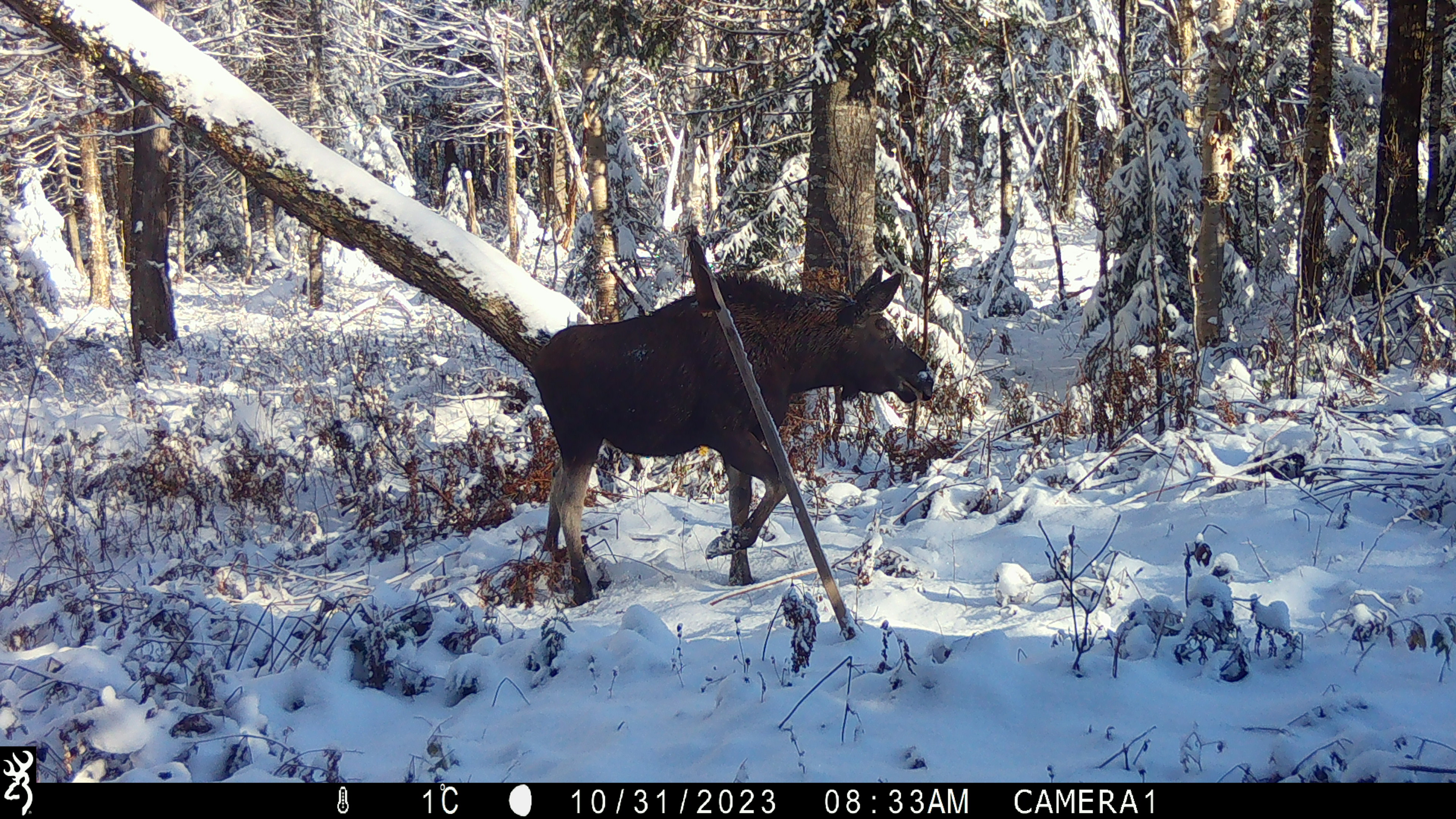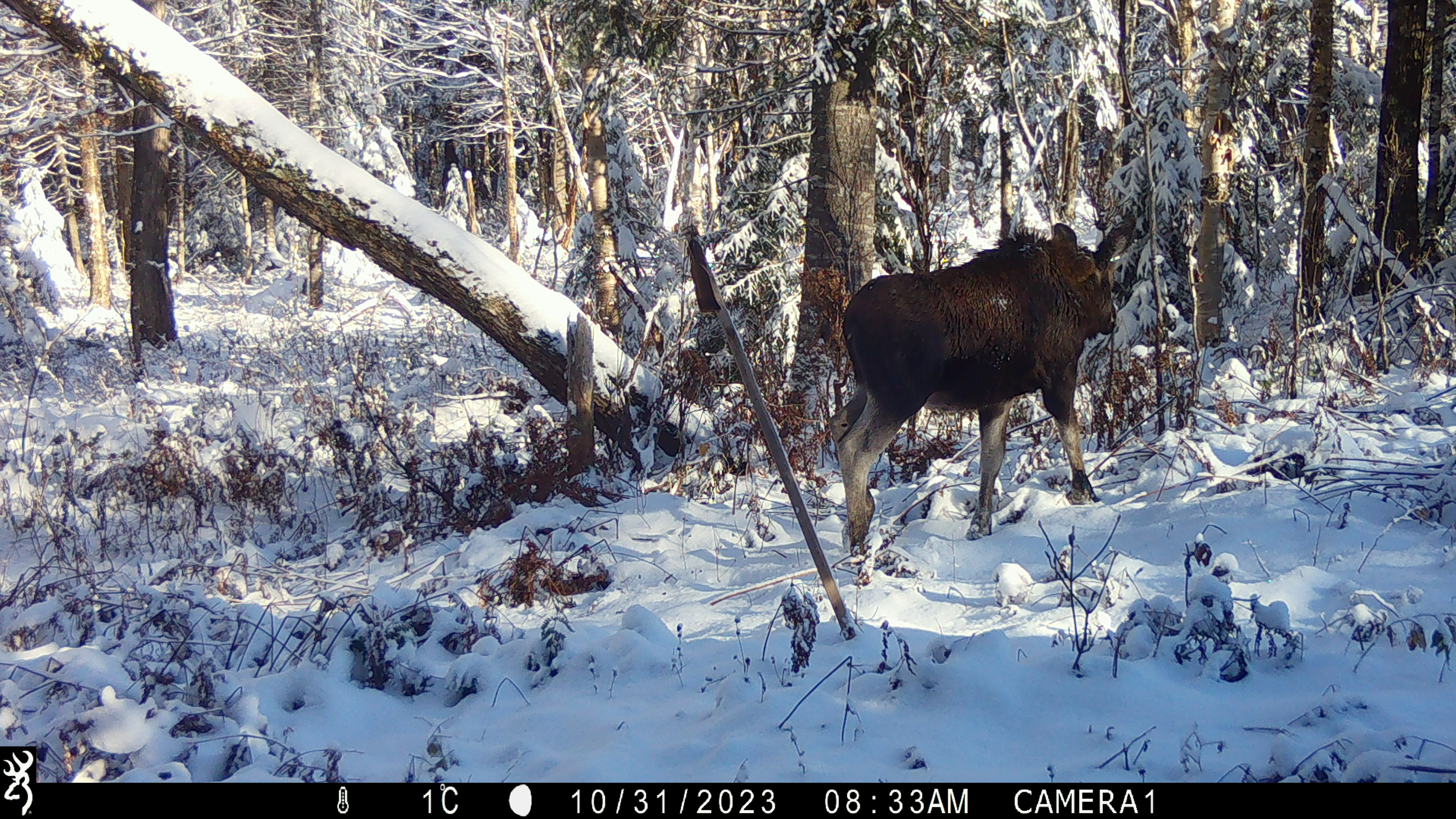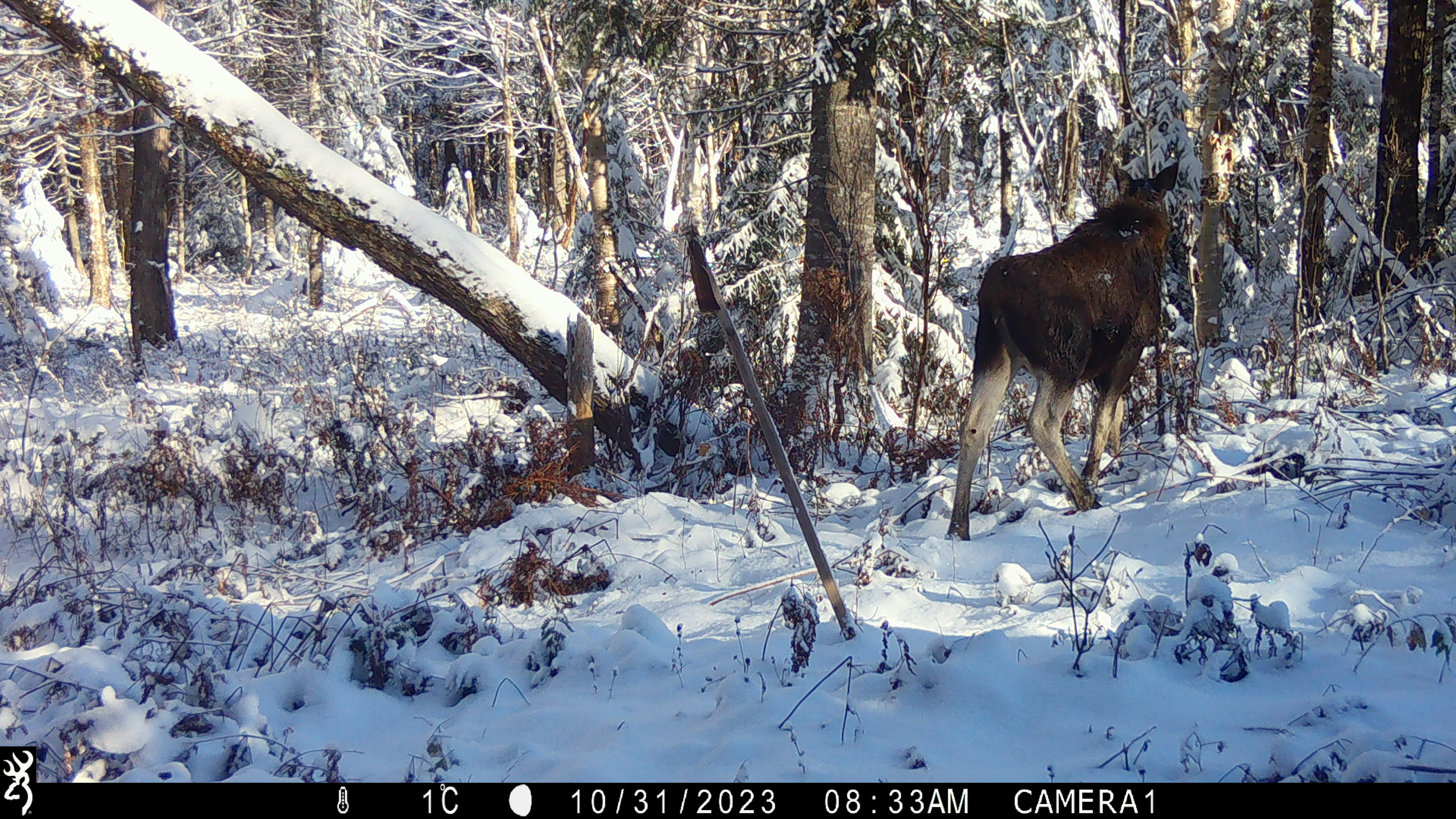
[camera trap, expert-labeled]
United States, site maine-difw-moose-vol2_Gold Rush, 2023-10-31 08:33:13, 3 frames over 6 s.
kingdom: Animalia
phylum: Chordata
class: Mammalia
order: Artiodactyla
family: Cervidae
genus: Alces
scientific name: Alces alces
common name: moose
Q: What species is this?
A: Moose (Alces alces).